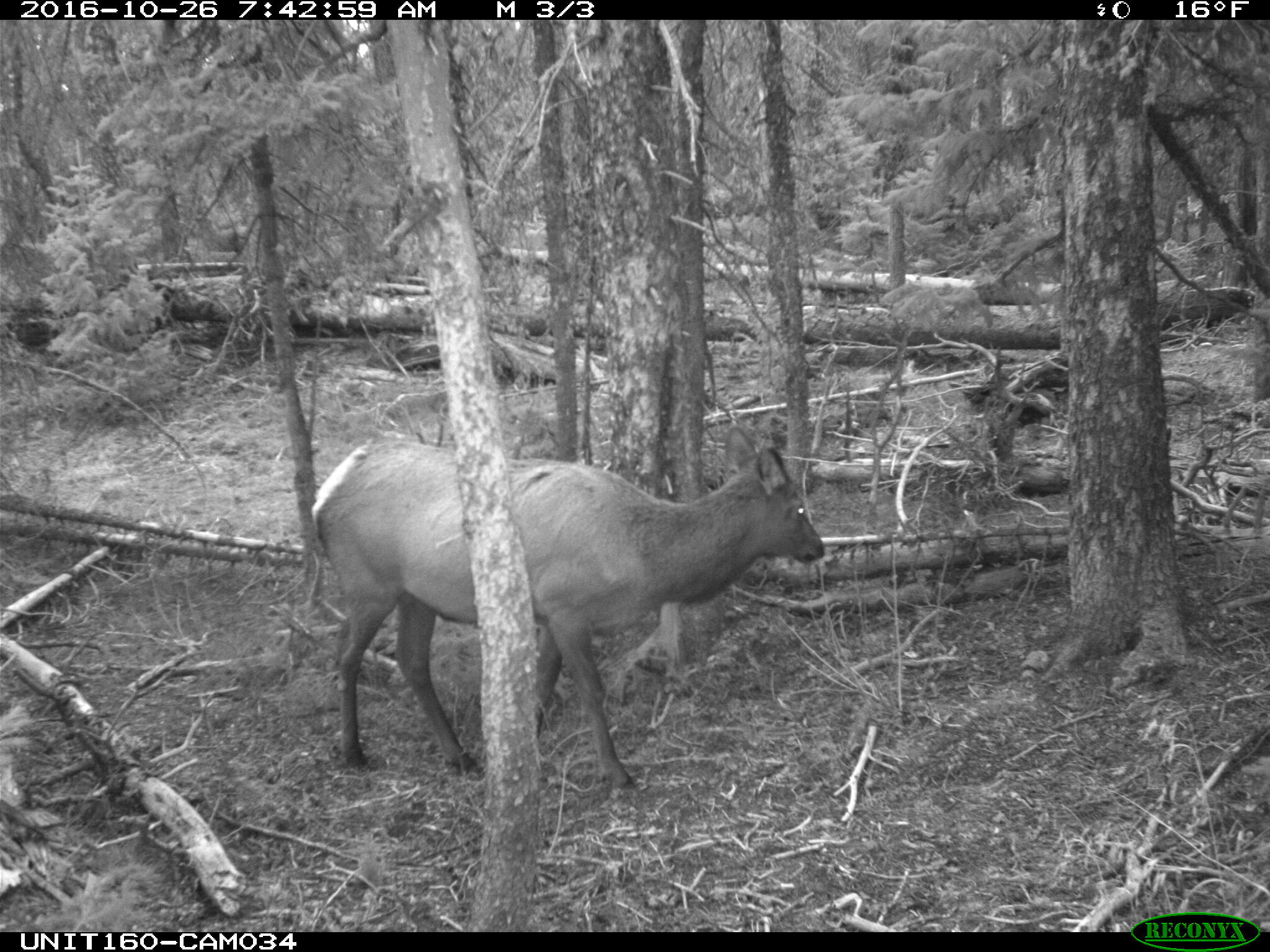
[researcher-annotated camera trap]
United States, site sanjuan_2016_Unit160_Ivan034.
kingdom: Animalia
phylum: Chordata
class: Mammalia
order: Artiodactyla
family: Cervidae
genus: Cervus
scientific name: Cervus elaphus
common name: red deer